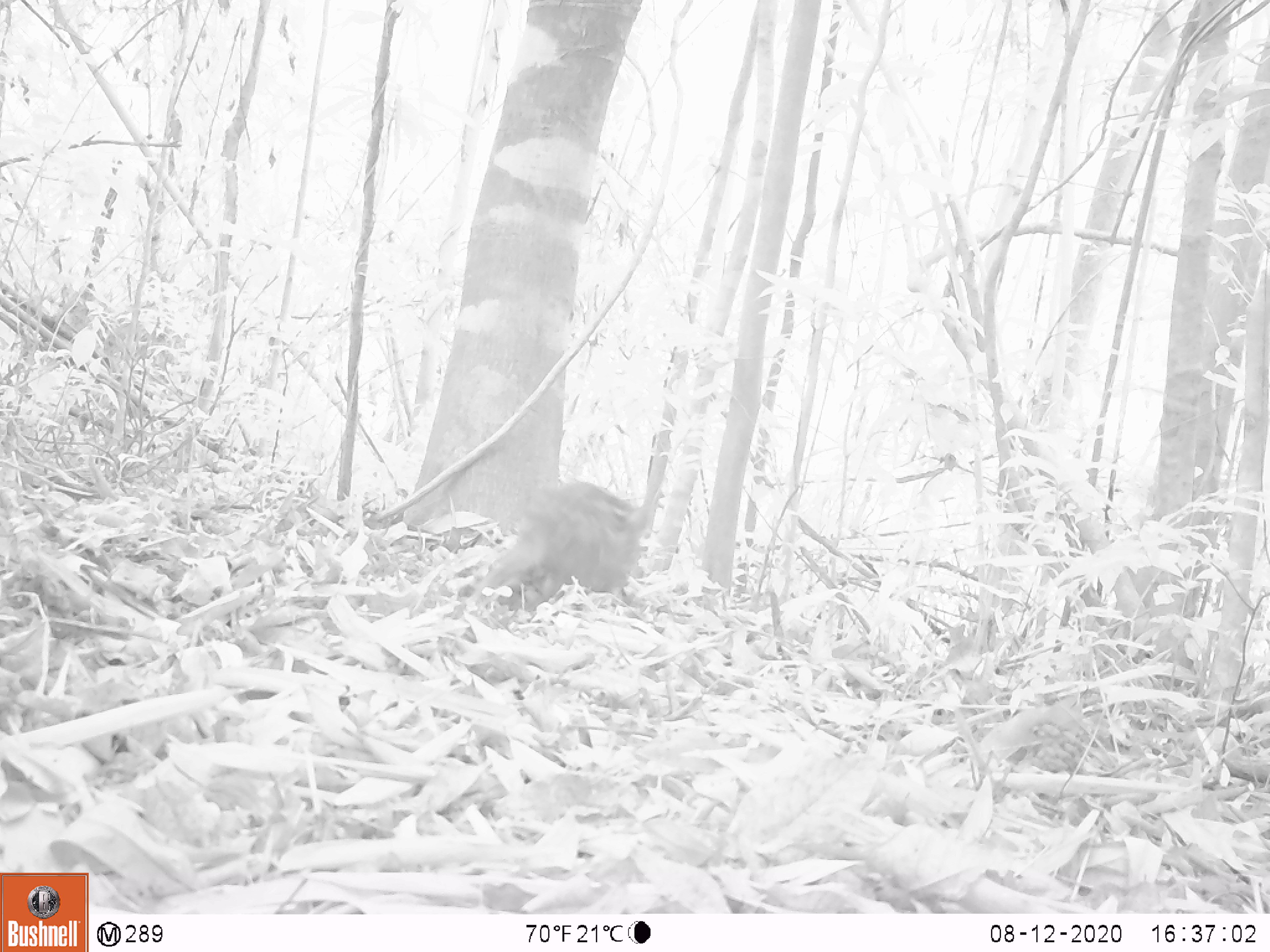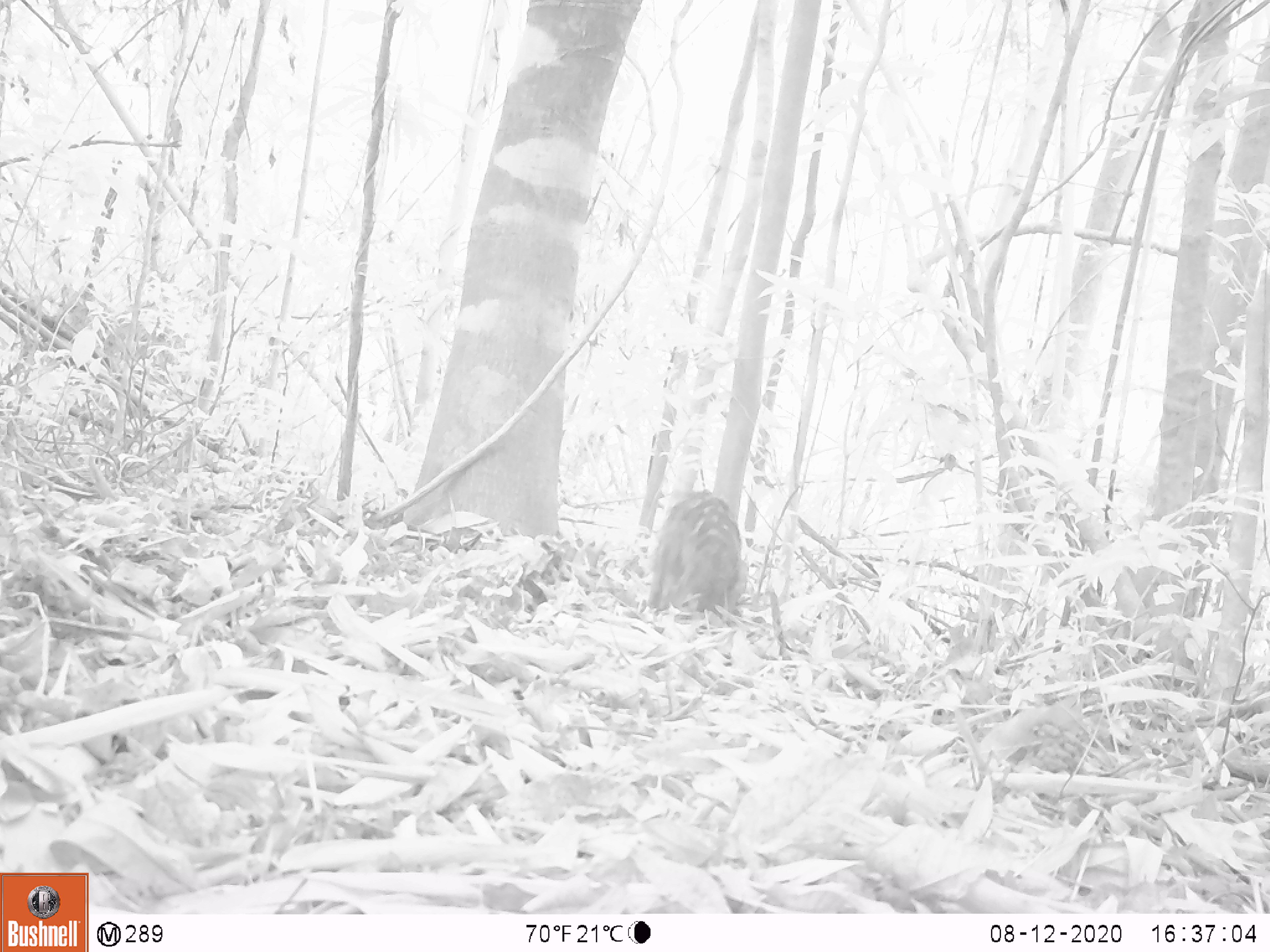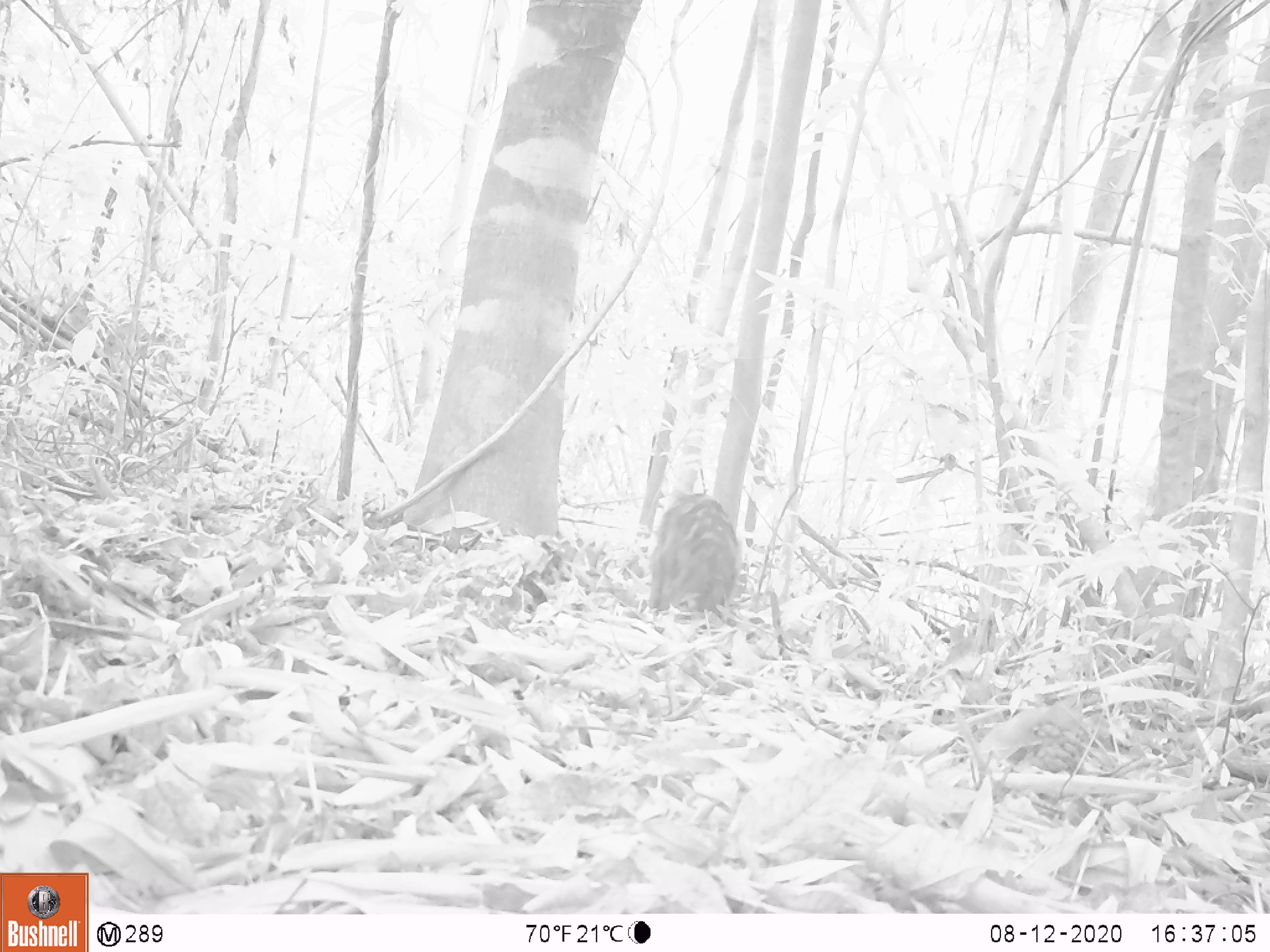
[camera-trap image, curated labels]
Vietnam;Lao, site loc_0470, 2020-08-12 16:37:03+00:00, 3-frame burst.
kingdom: Animalia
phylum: Chordata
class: Mammalia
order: Artiodactyla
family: Suidae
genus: Sus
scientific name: Sus scrofa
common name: eurasian wild pig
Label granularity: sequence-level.